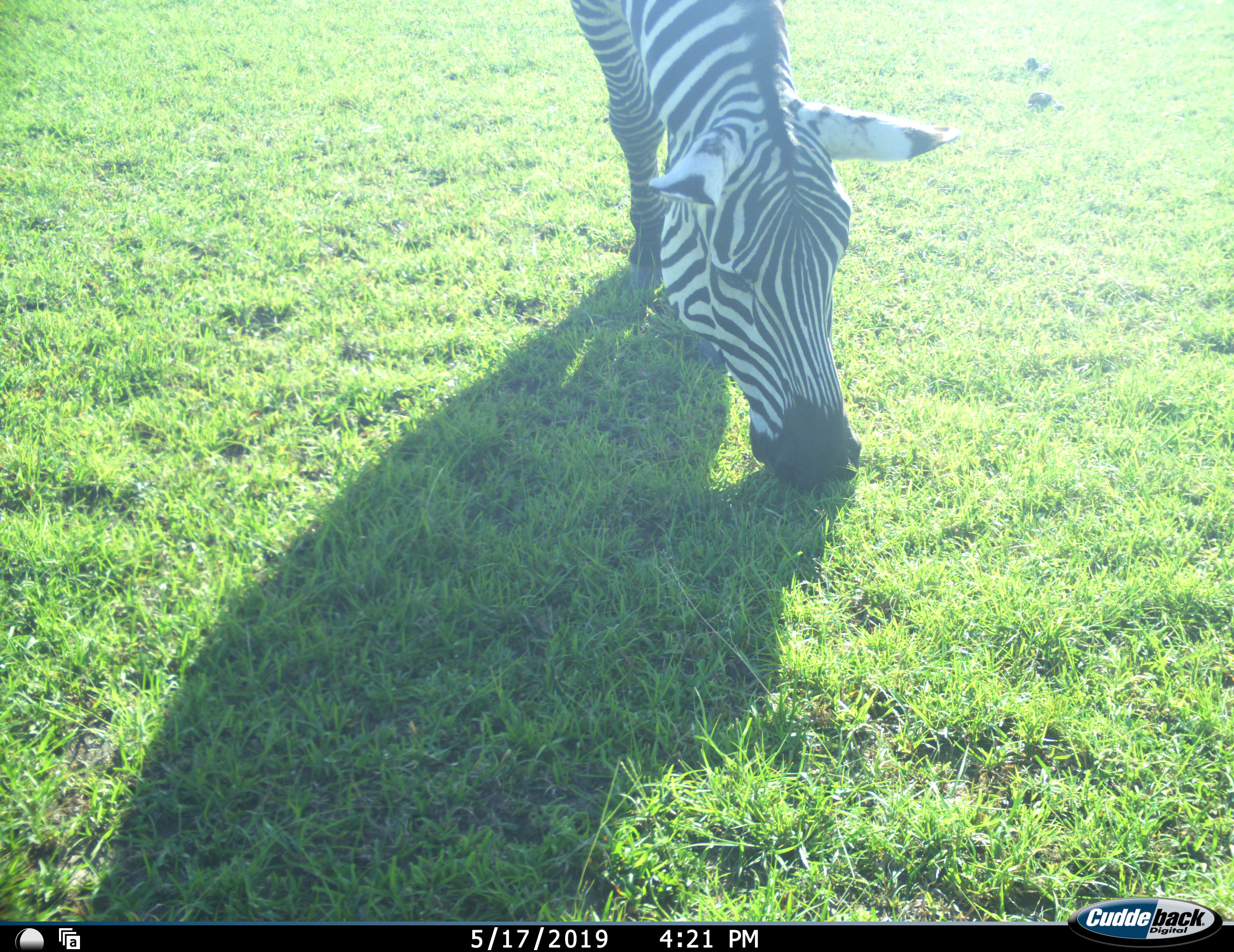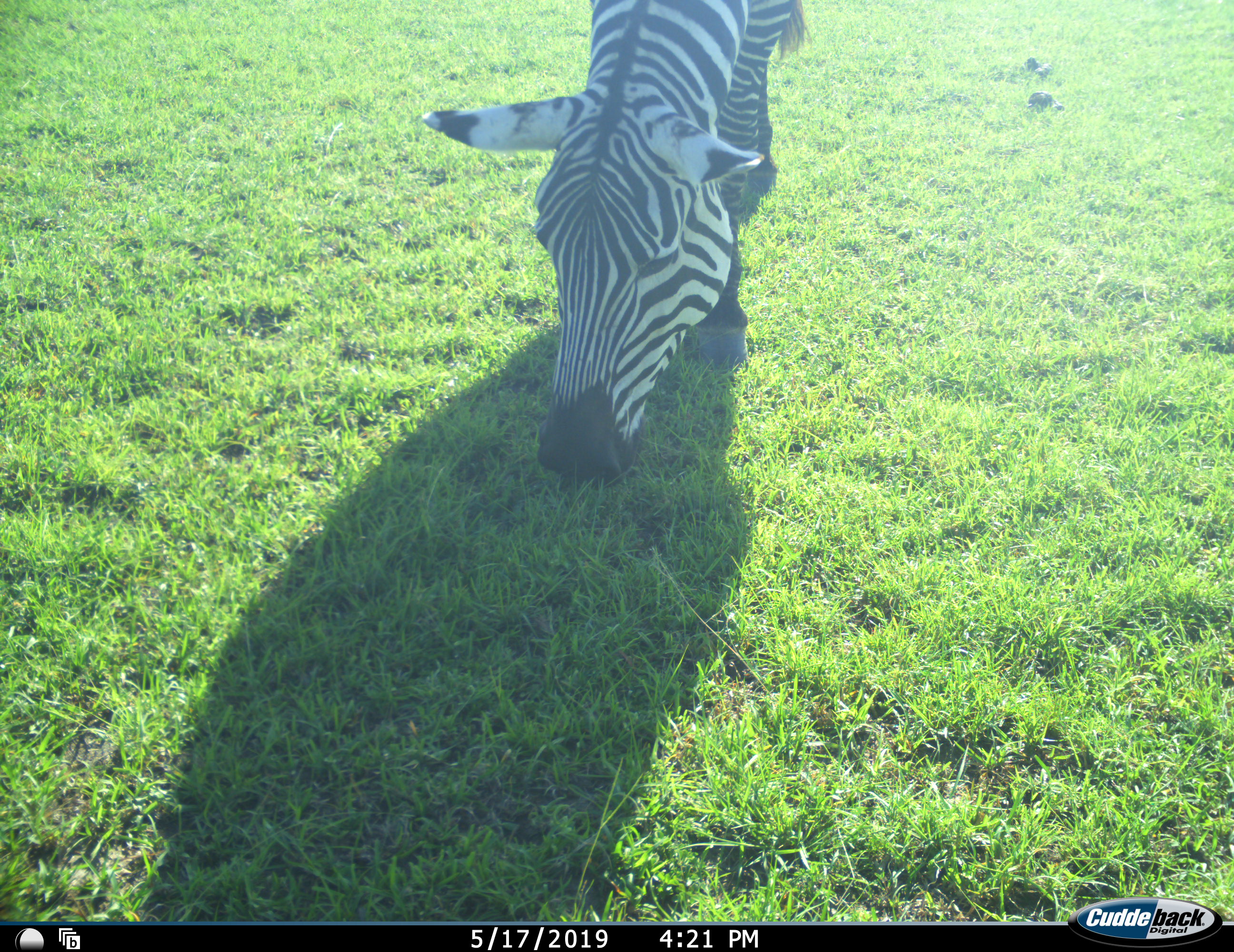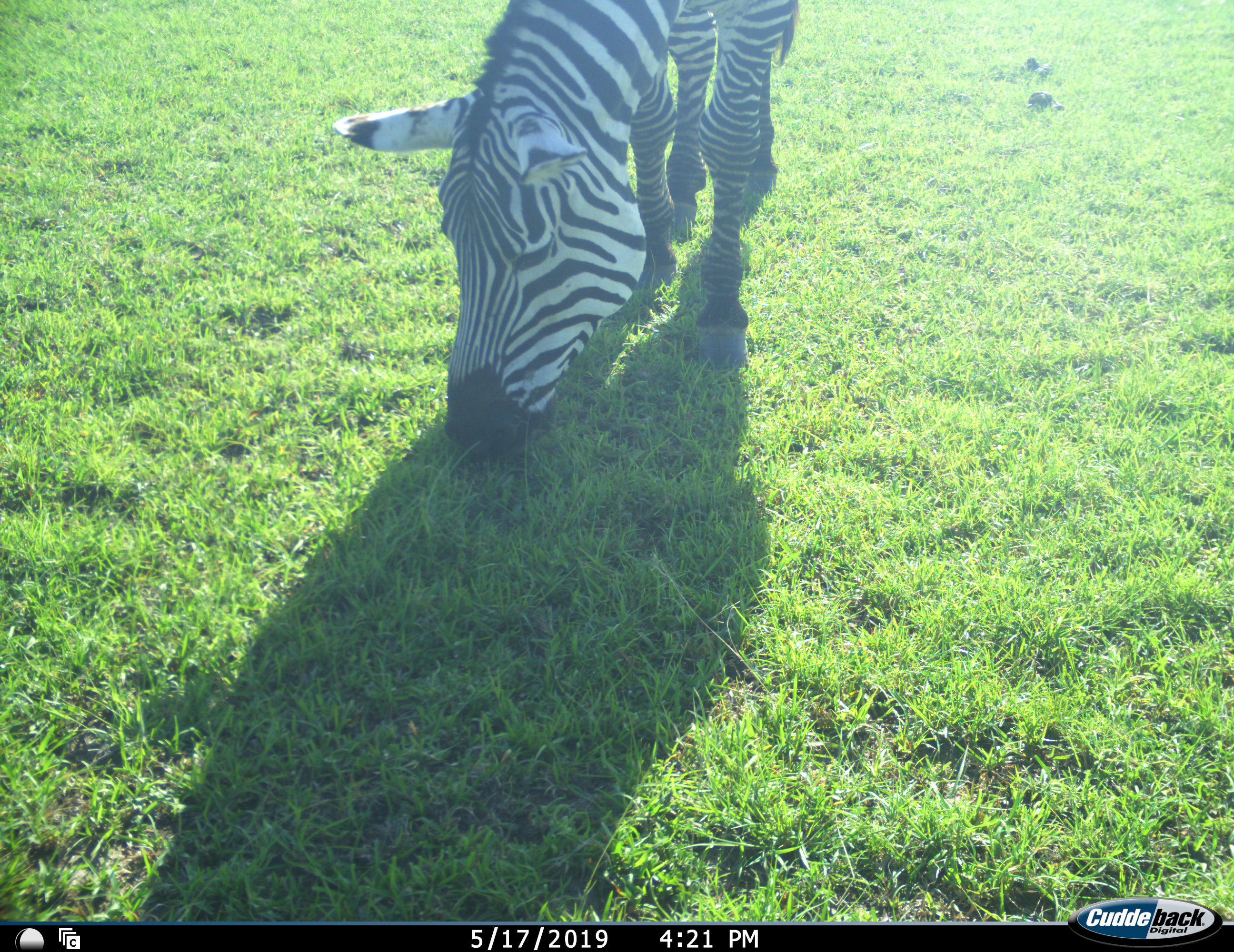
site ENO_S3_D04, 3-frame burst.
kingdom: Animalia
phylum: Chordata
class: Mammalia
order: Perissodactyla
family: Equidae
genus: Equus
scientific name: Equus quagga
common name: plains zebra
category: zebraplains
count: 1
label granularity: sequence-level